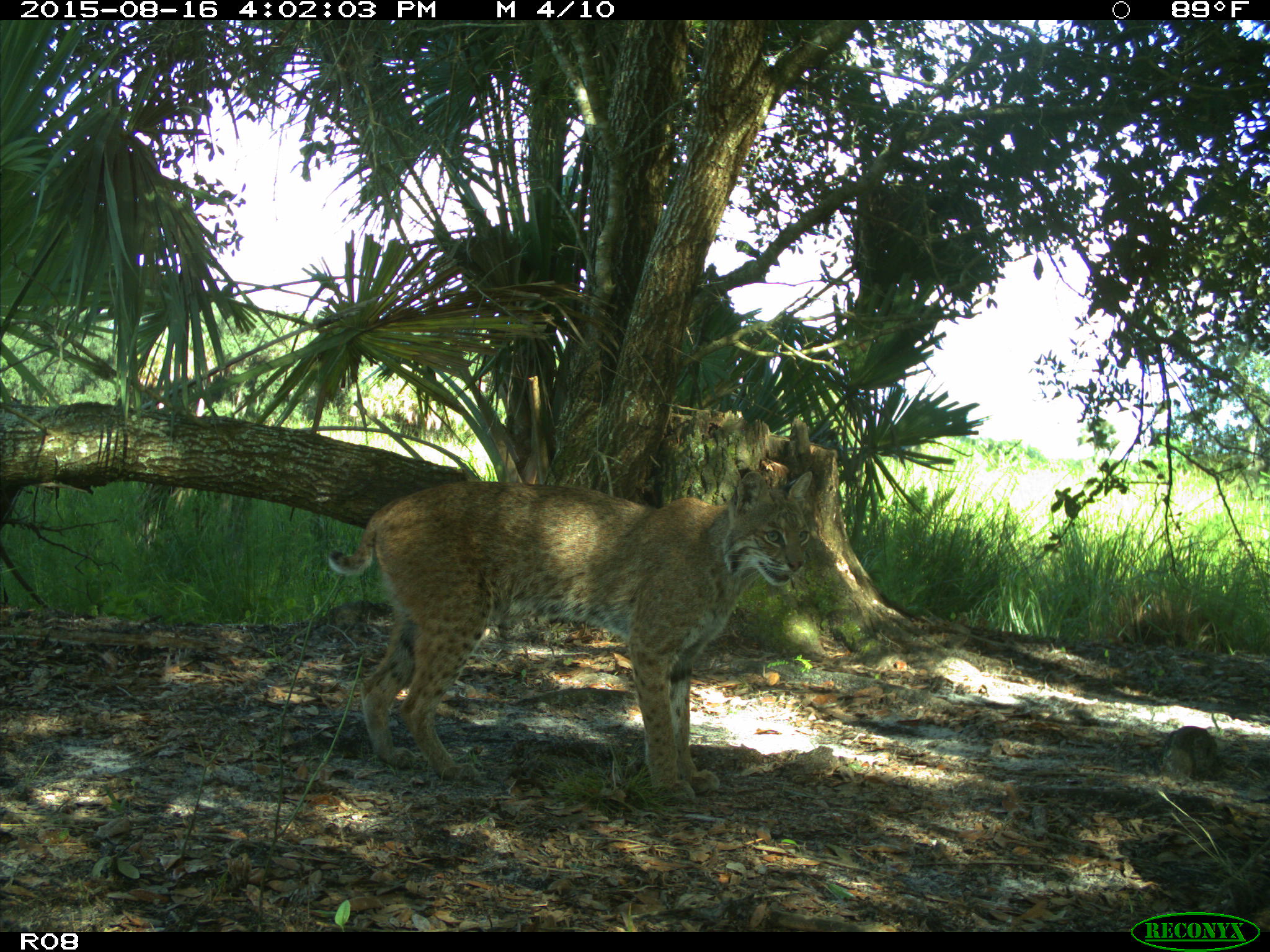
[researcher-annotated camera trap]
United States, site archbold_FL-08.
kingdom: Animalia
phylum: Chordata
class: Mammalia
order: Carnivora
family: Felidae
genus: Lynx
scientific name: Lynx rufus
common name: bobcat